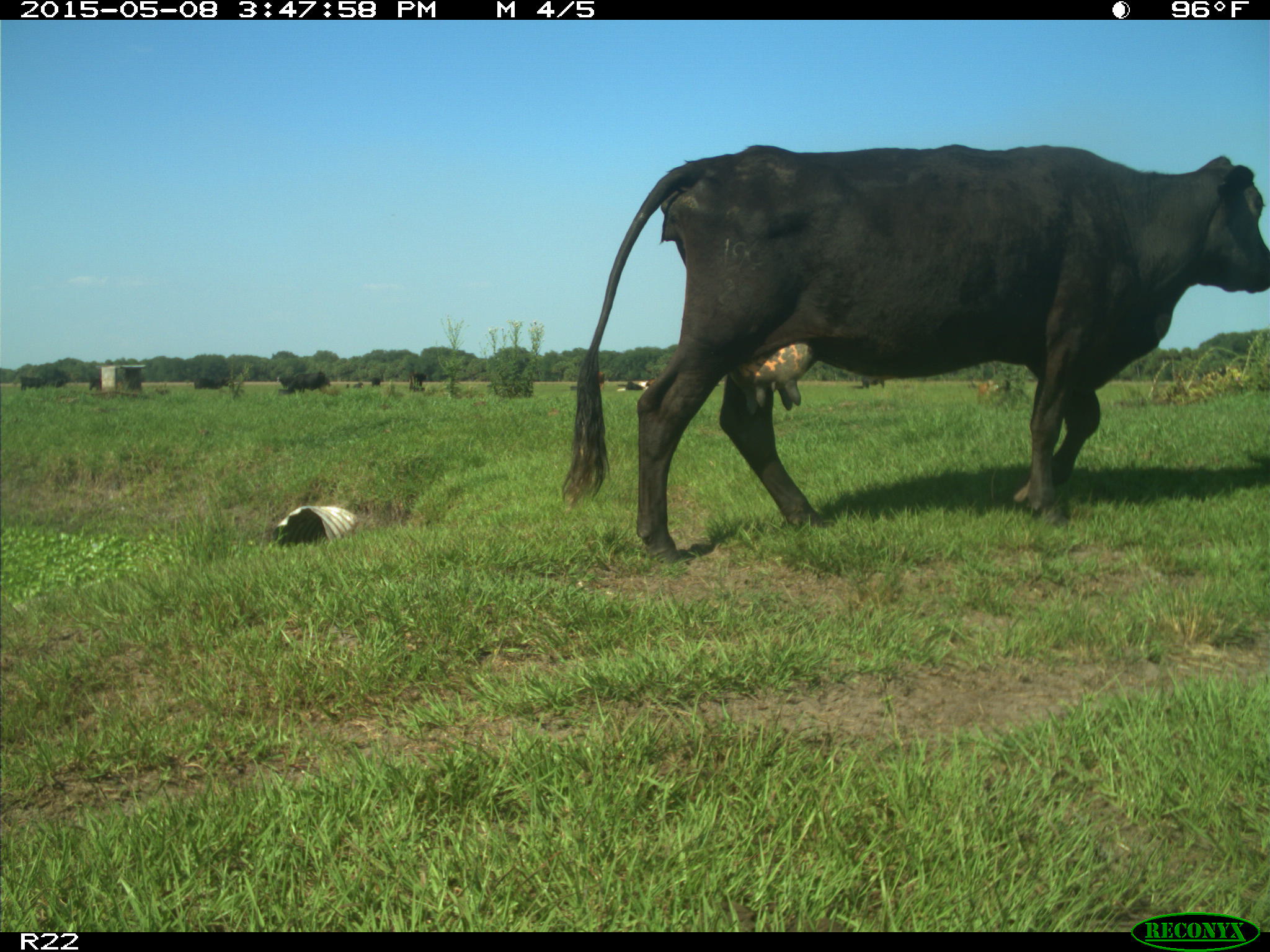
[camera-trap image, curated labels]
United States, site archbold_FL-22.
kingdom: Animalia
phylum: Chordata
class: Mammalia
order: Artiodactyla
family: Bovidae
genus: Bos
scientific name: Bos taurus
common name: domestic cow